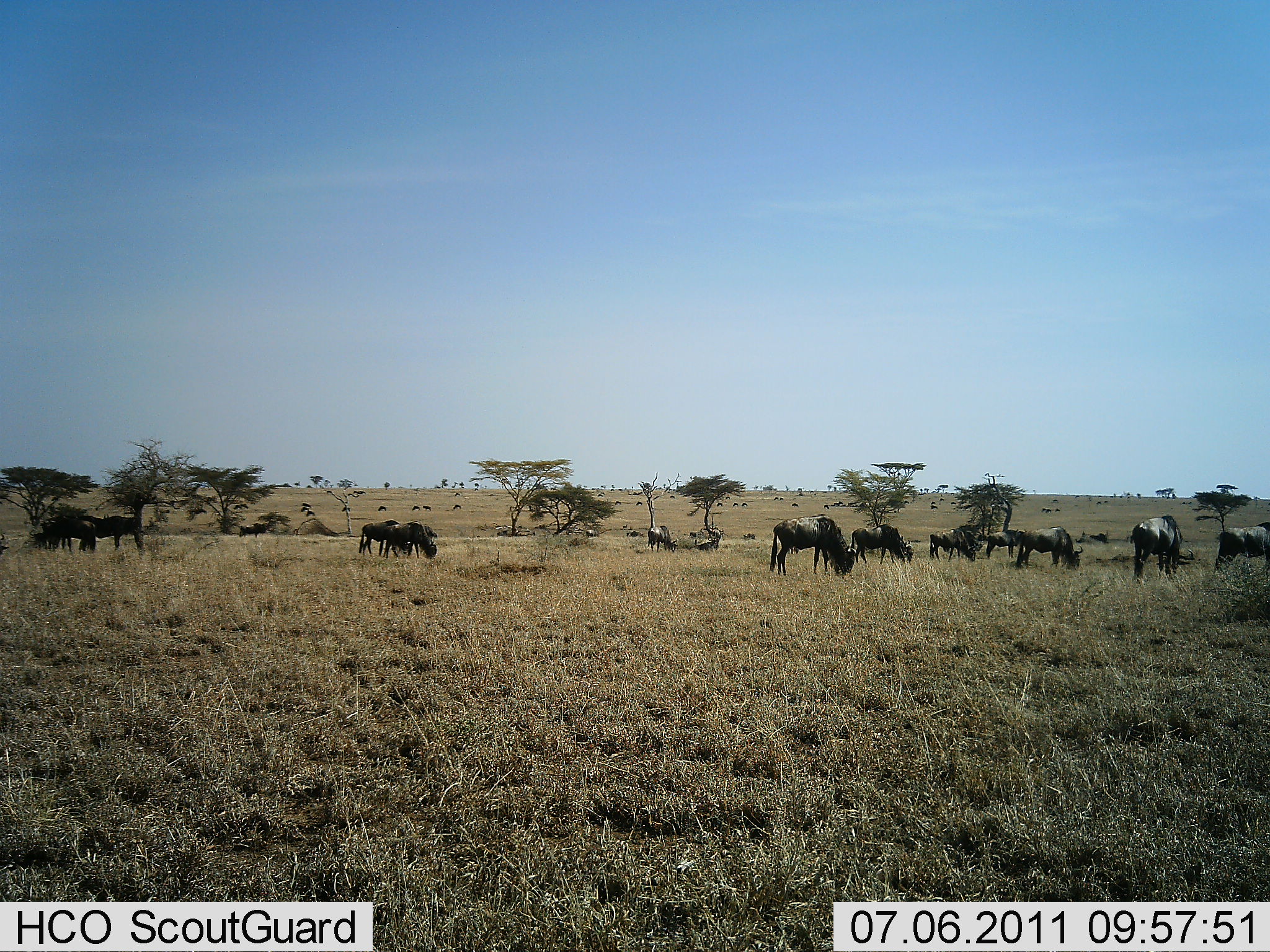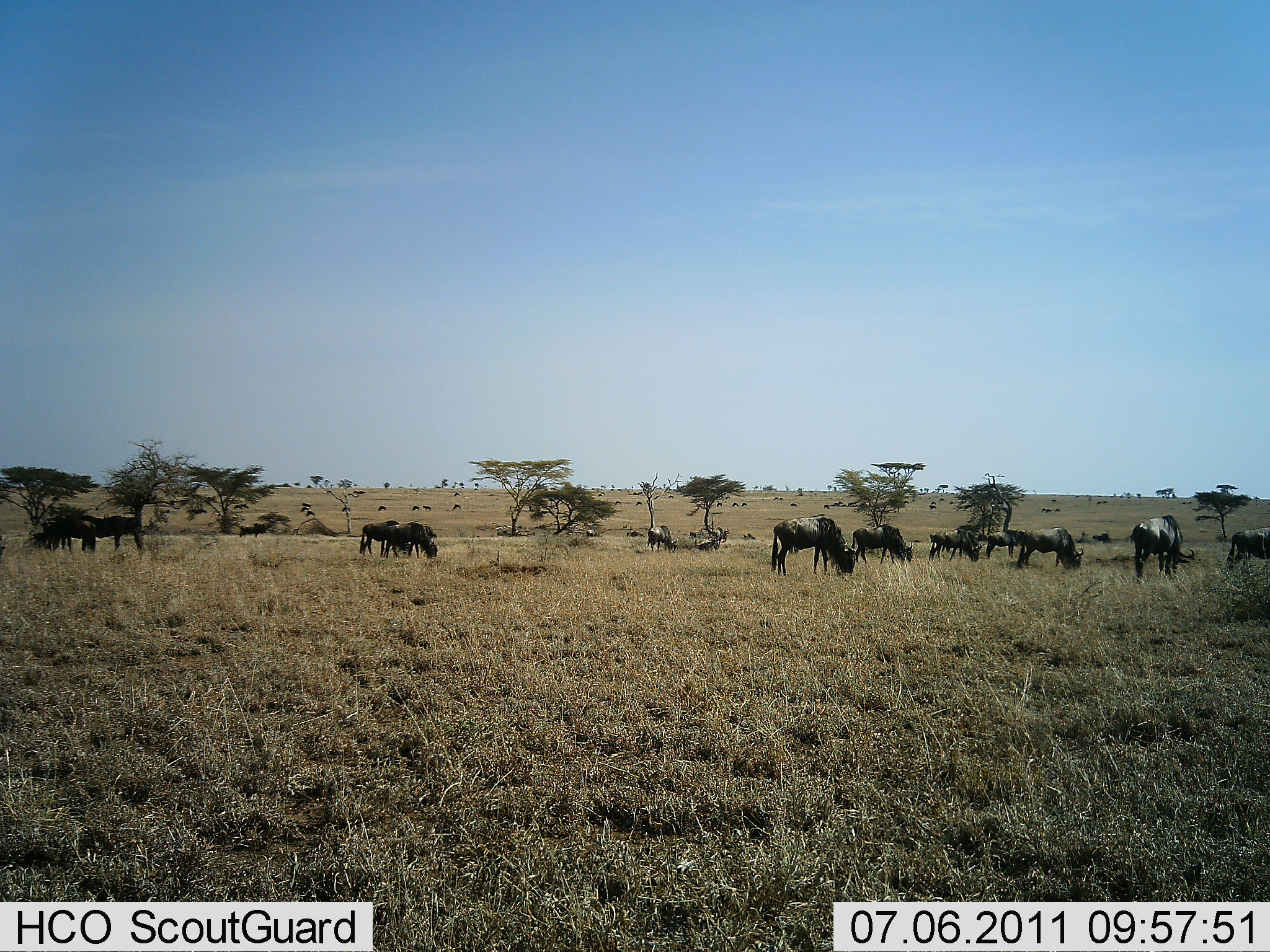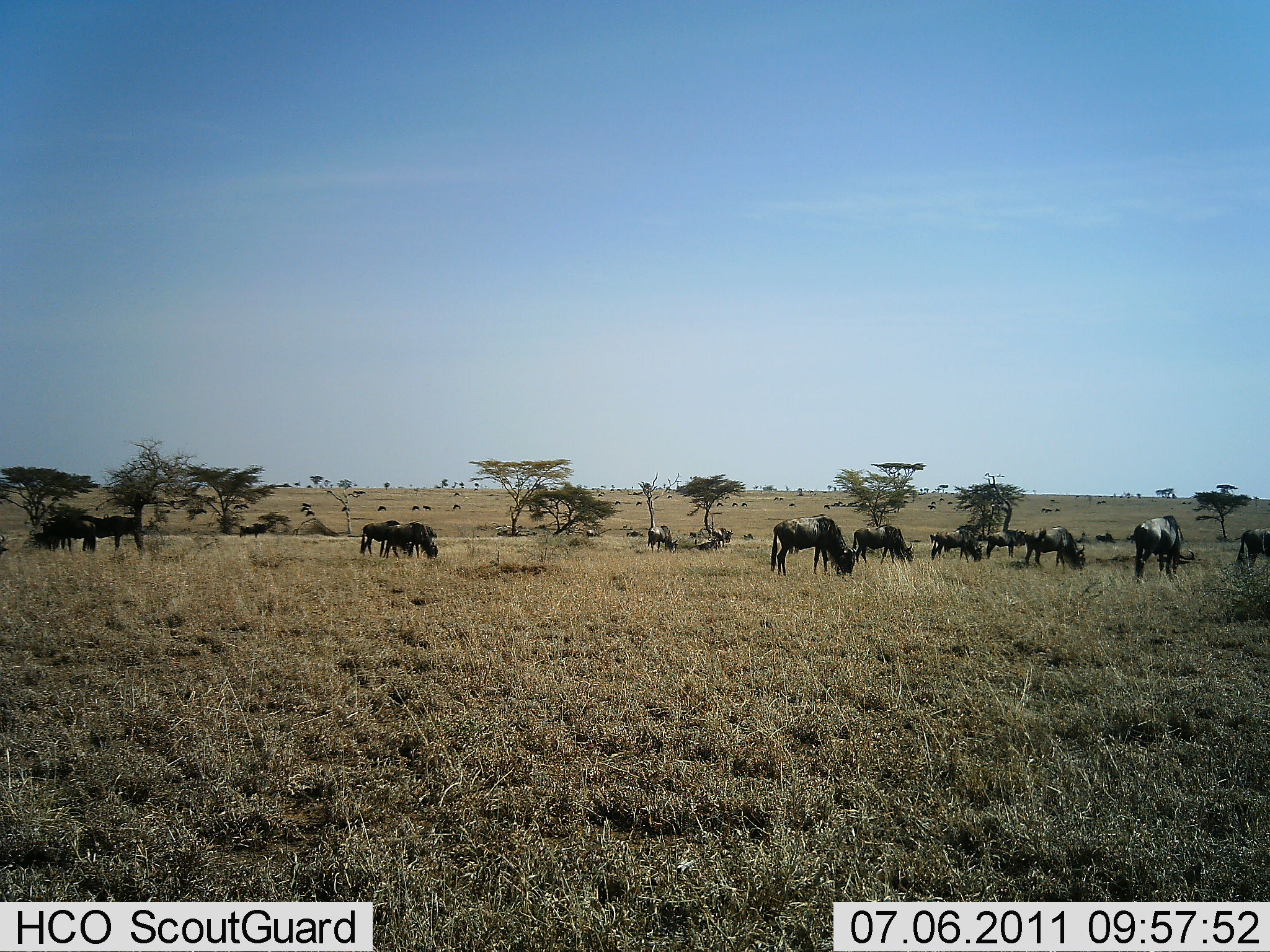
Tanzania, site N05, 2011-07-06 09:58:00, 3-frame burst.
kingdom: Animalia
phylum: Chordata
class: Mammalia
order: Artiodactyla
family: Bovidae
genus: Connochaetes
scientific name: Connochaetes taurinus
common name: blue wildebeest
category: wildebeest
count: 11-50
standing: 25%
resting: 0%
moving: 17%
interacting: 0%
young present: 0%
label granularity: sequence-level